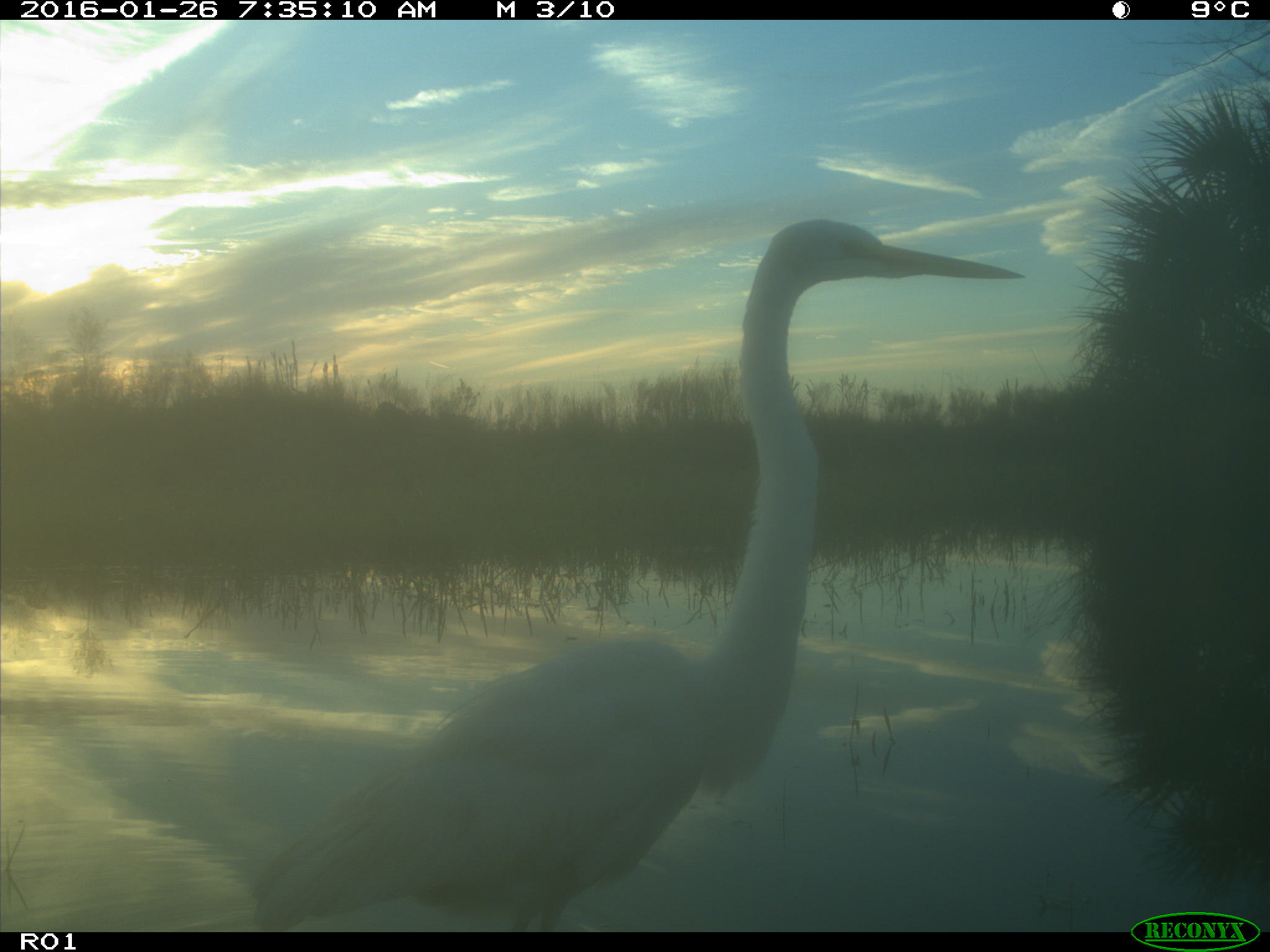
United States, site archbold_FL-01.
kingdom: Animalia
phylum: Chordata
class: Aves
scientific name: Aves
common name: birds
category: unidentified bird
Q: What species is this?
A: Unidentified bird (birds) (Aves).